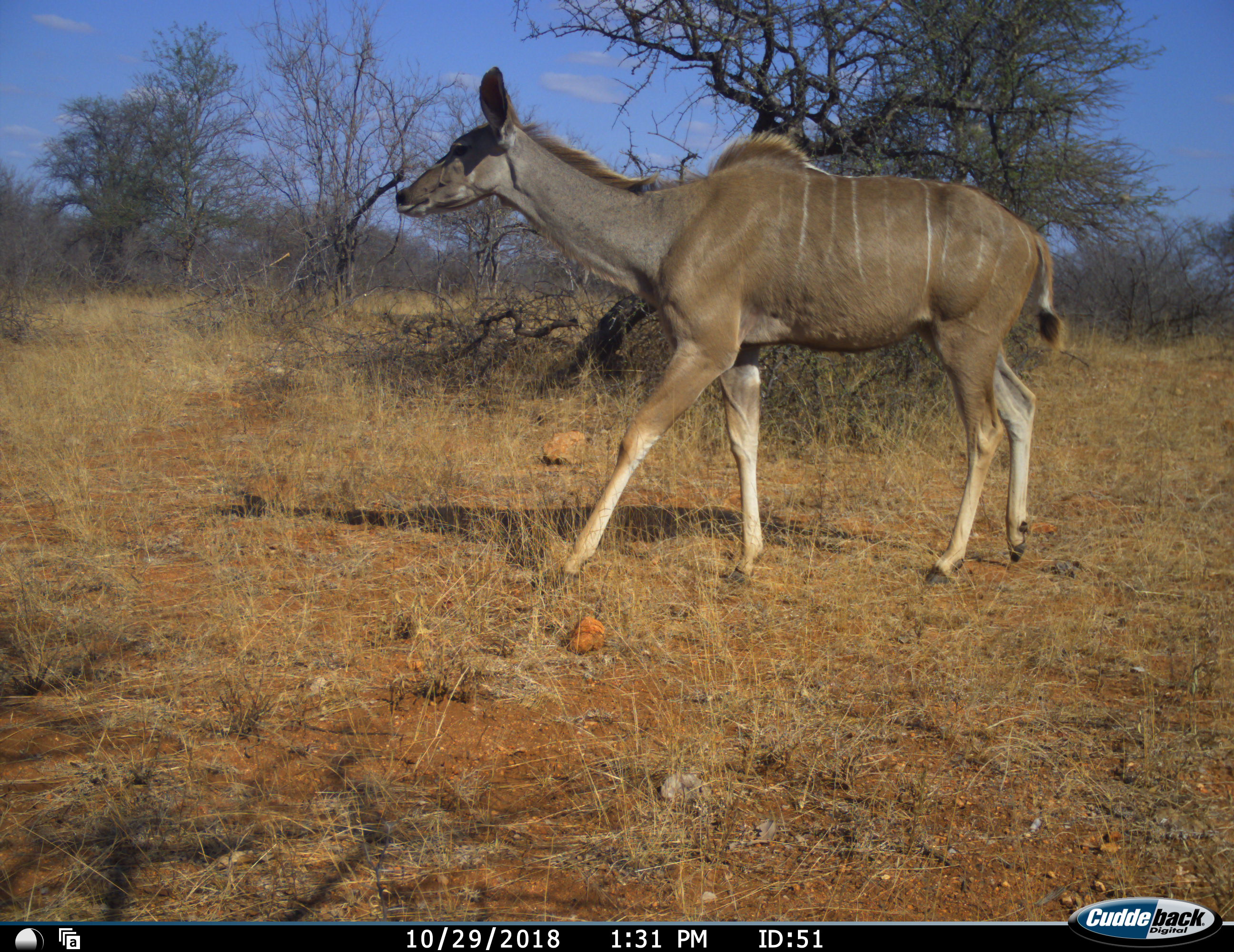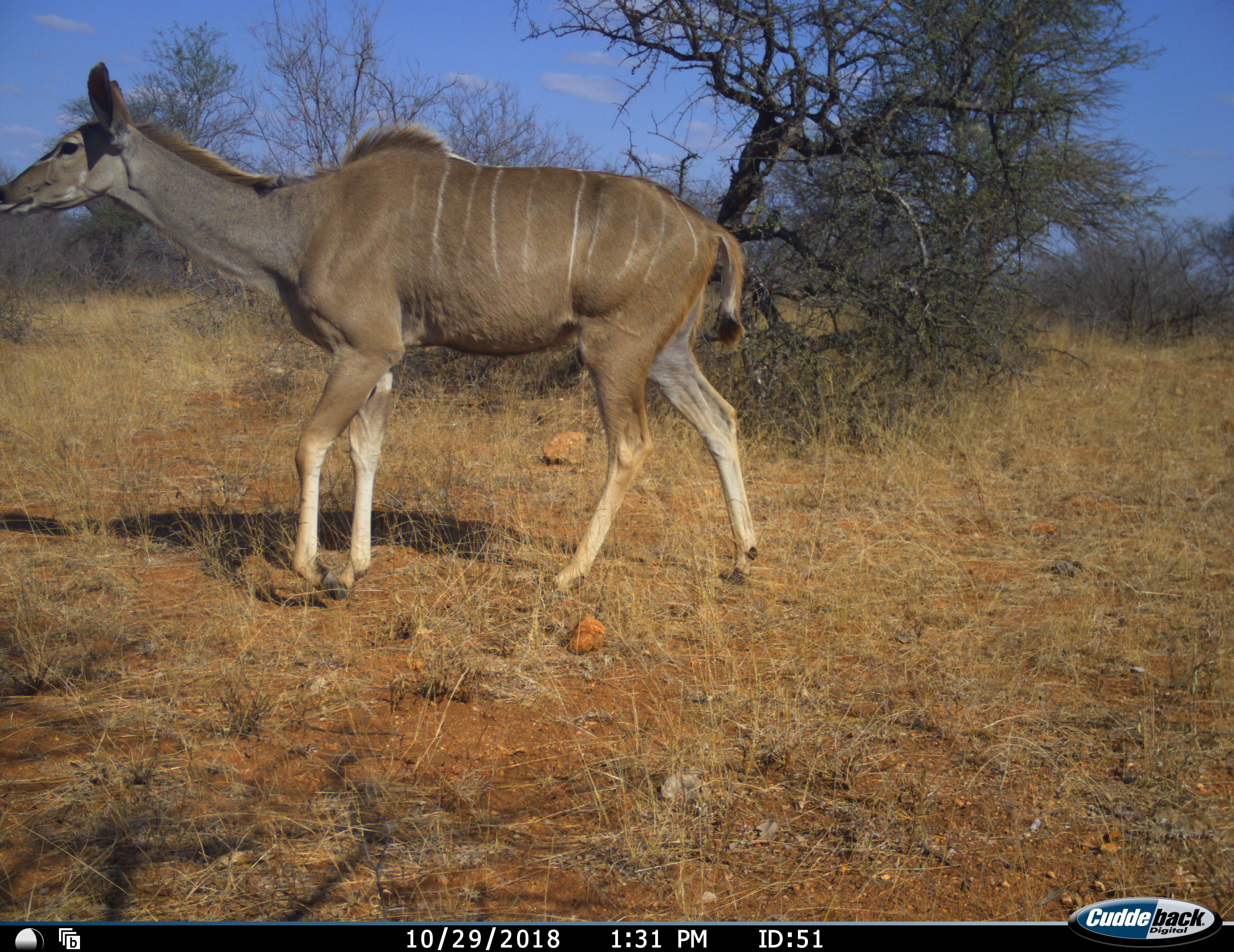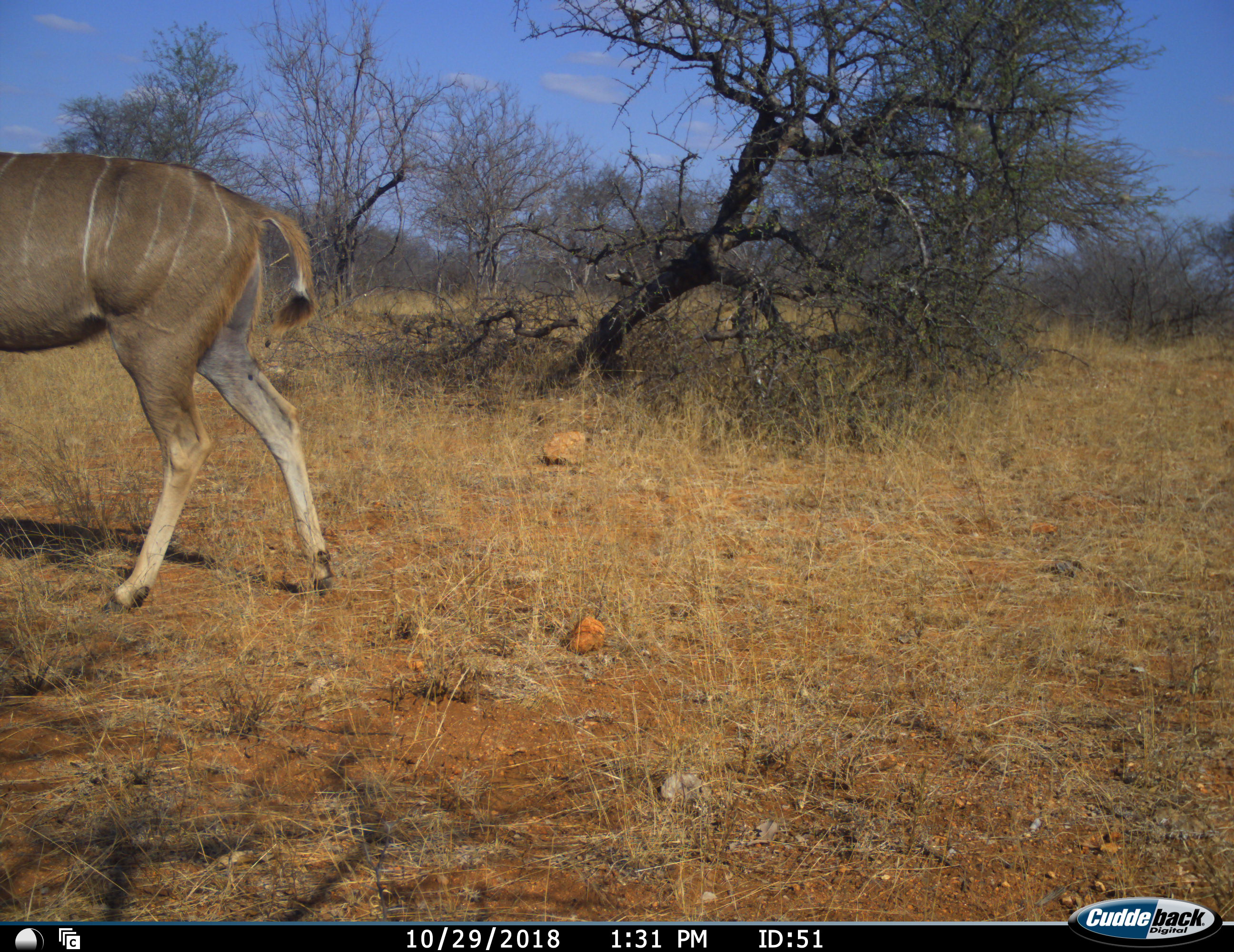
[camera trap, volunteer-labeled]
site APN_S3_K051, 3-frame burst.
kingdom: Animalia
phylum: Chordata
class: Mammalia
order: Artiodactyla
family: Bovidae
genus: Tragelaphus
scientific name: Tragelaphus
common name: kudu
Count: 1.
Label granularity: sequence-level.